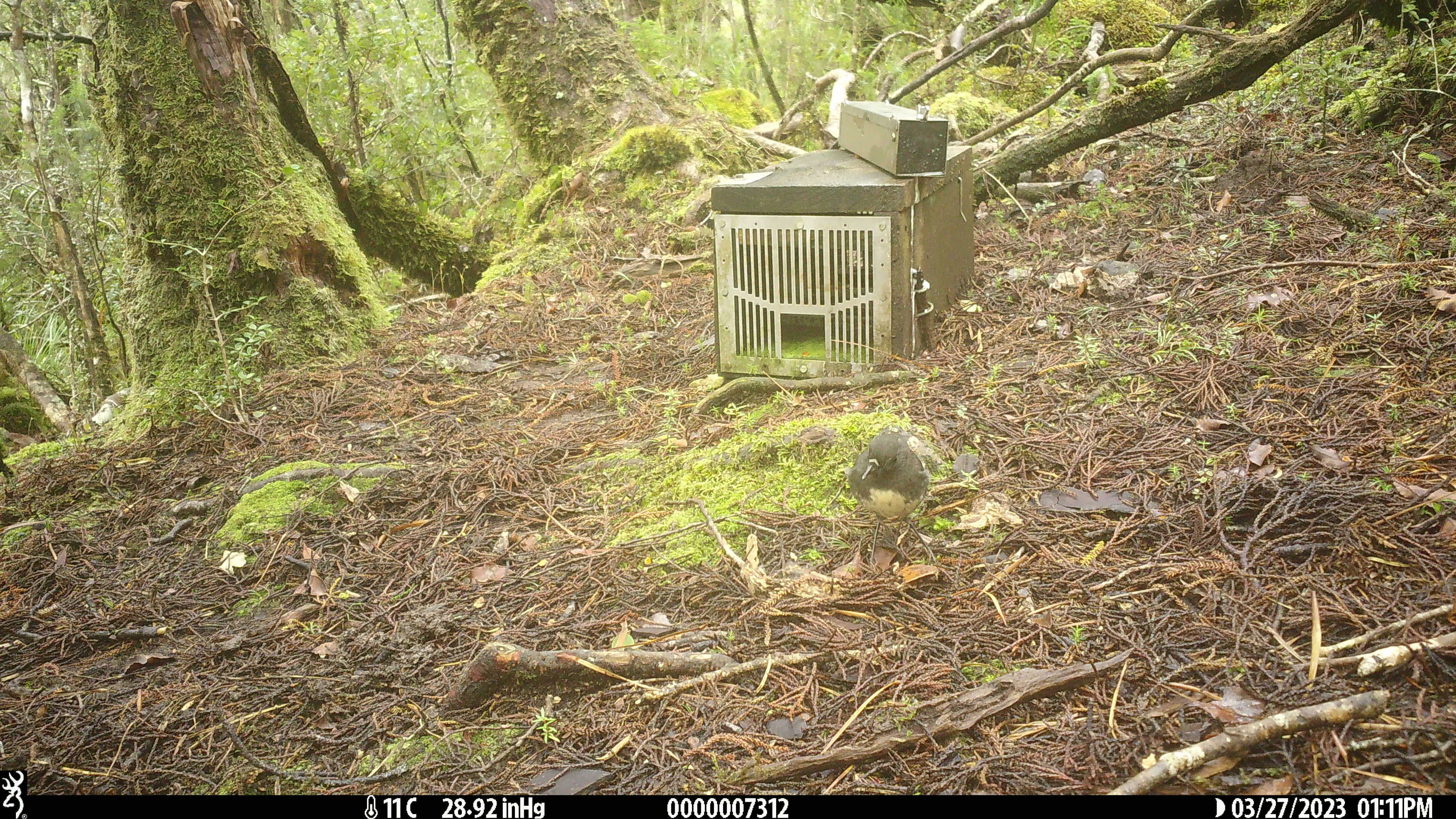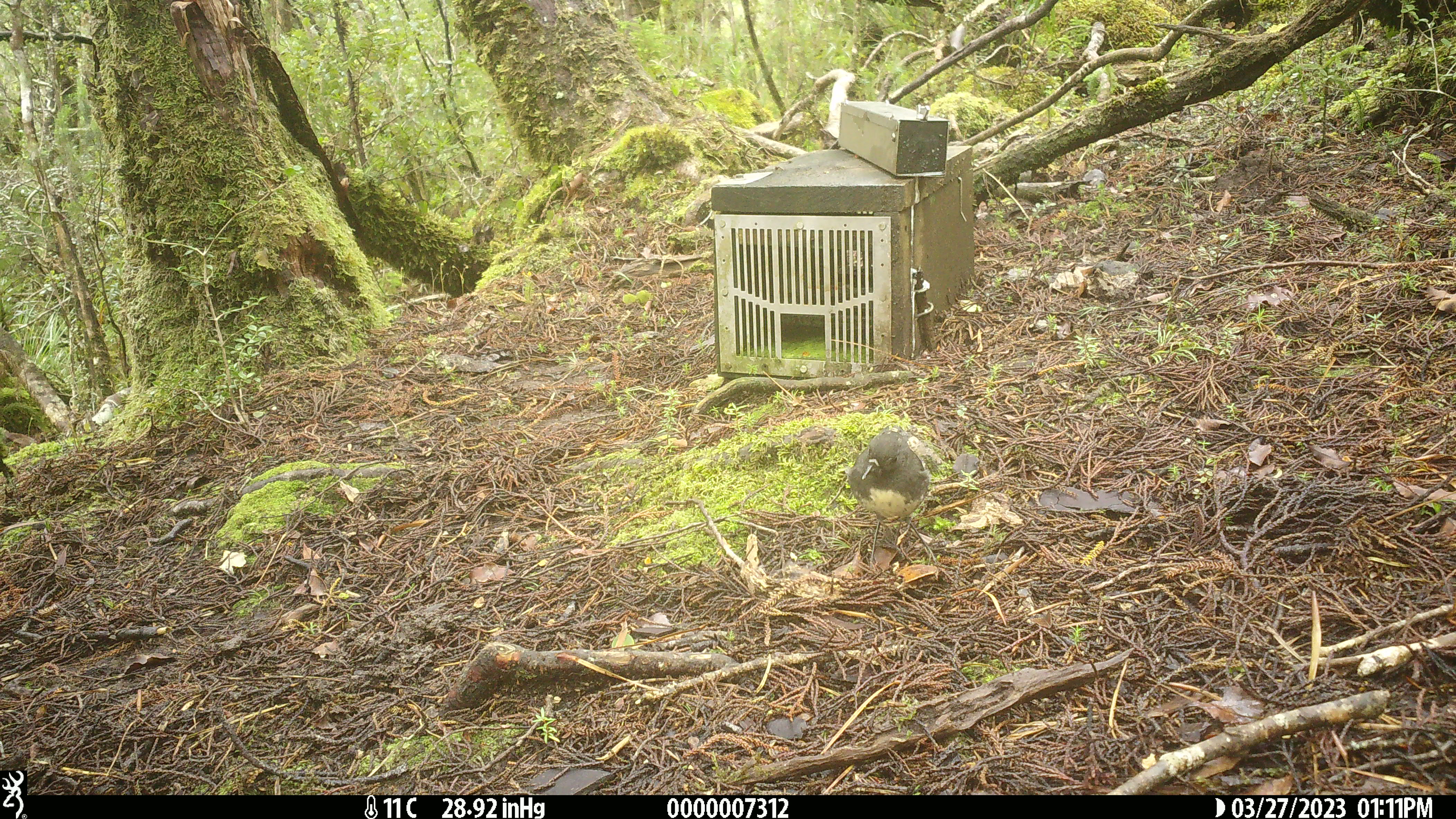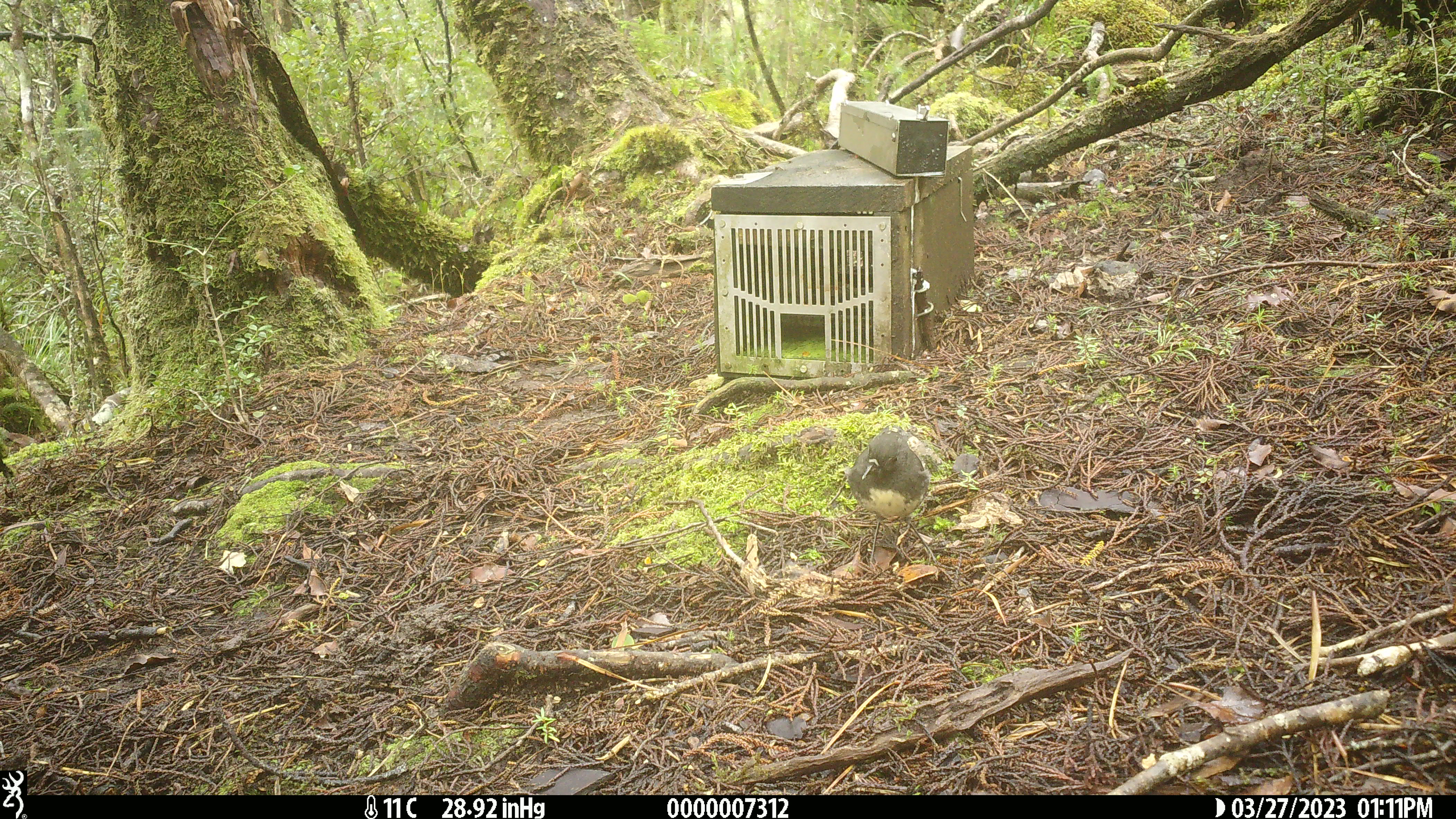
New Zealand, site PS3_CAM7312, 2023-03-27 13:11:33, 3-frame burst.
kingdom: Animalia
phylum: Chordata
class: Aves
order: Passeriformes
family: Petroicidae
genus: Petroica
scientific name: Petroica australis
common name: new zealand robin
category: robin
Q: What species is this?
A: Robin (new zealand robin) (Petroica australis).